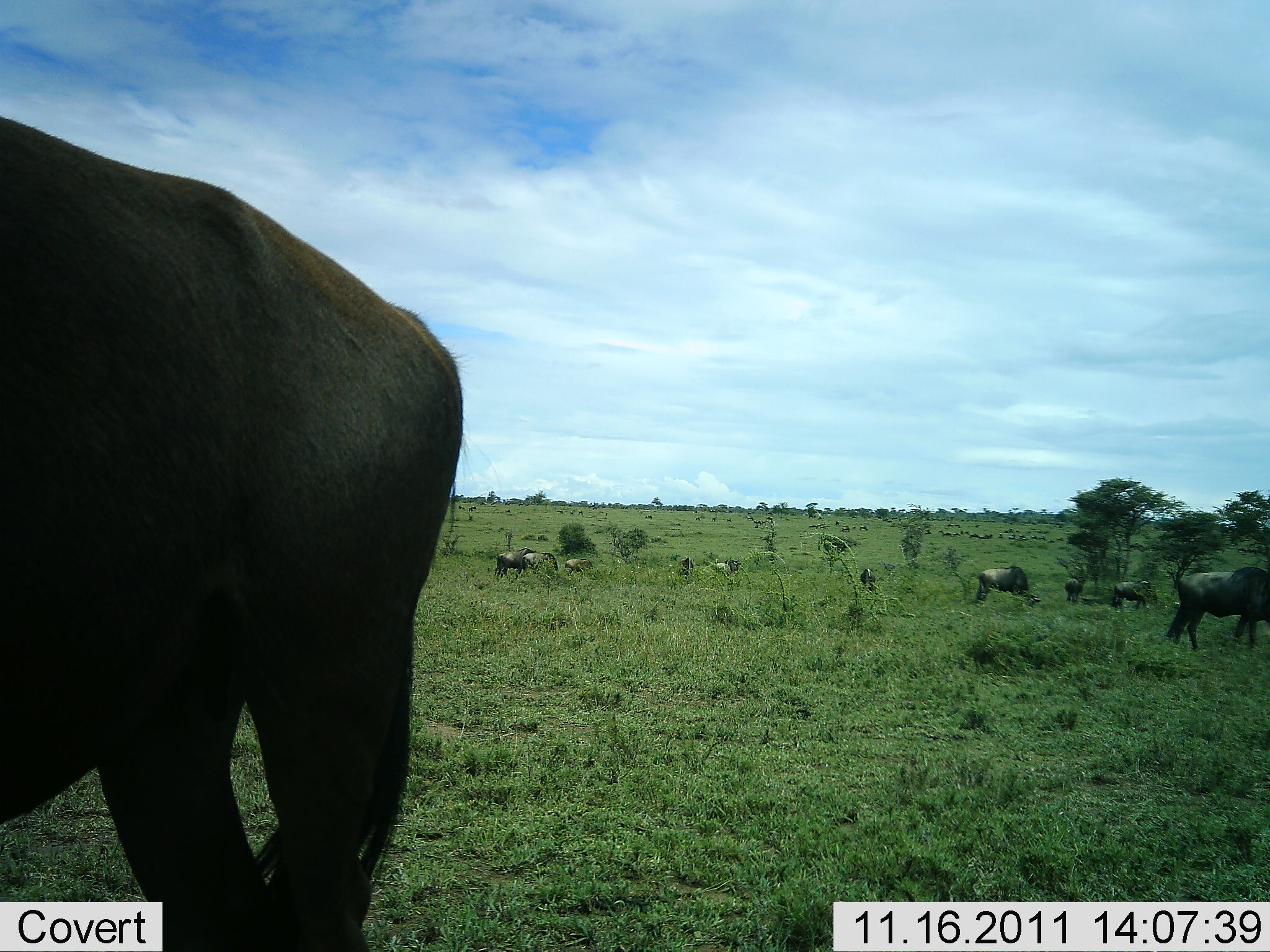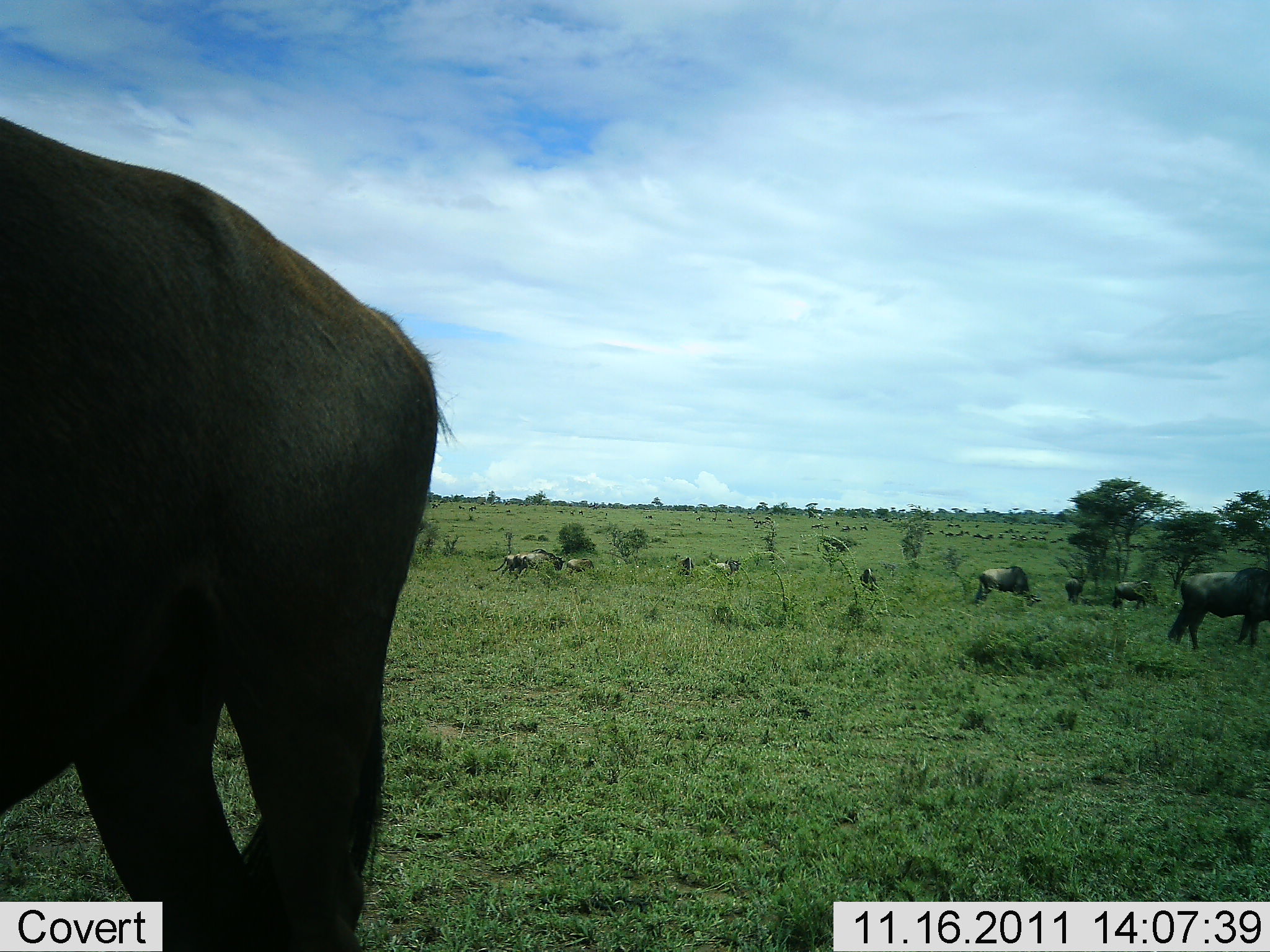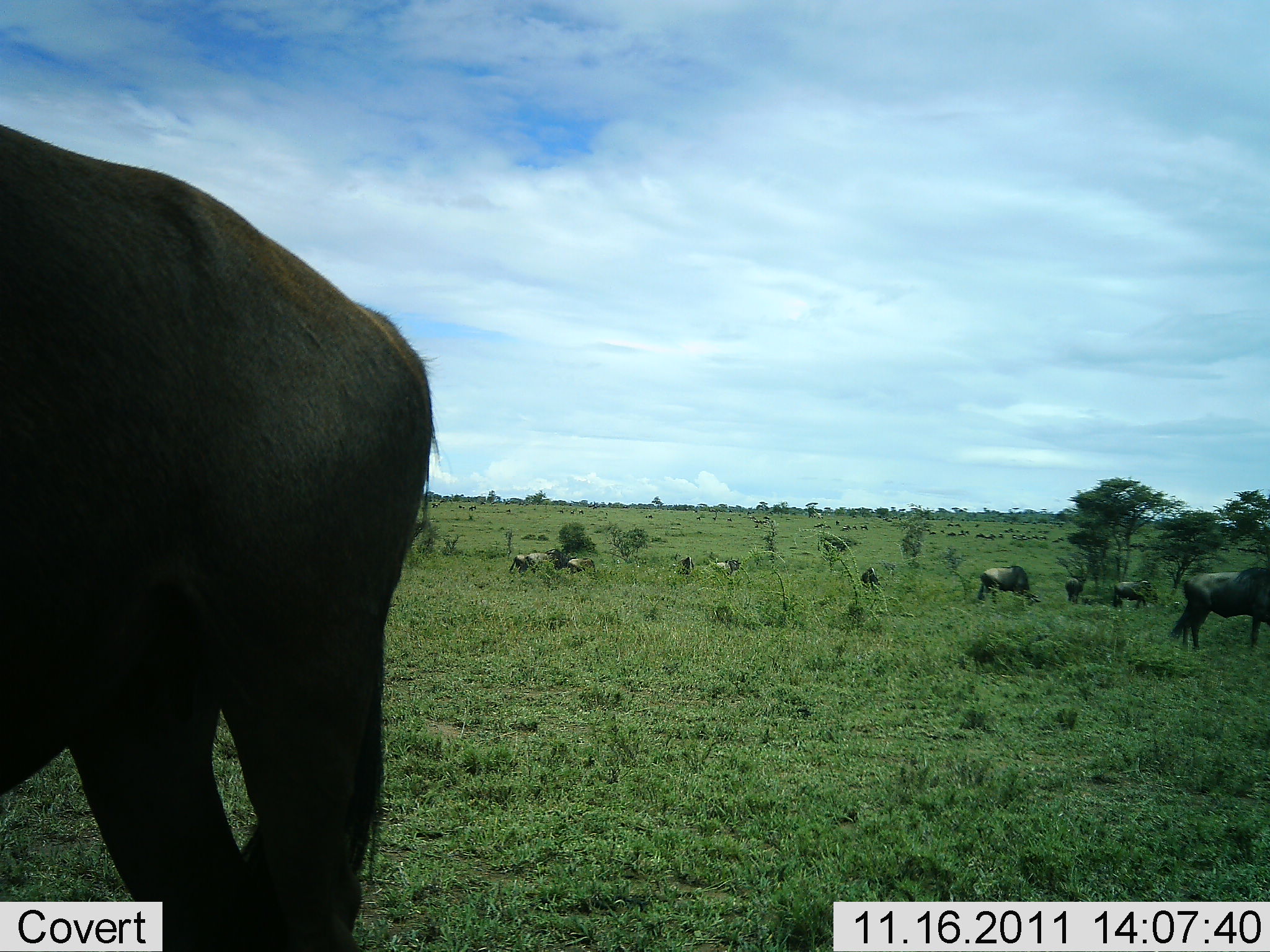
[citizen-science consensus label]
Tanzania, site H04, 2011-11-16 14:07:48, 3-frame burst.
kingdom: Animalia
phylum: Chordata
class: Mammalia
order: Artiodactyla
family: Bovidae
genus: Connochaetes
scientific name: Connochaetes taurinus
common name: blue wildebeest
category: wildebeest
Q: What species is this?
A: Wildebeest (blue wildebeest) (Connochaetes taurinus).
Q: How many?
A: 11-50.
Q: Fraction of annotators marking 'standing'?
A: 77%.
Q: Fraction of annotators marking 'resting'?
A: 0%.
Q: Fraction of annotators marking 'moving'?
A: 62%.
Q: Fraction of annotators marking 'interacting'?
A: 0%.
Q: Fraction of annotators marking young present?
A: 0%.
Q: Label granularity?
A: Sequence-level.